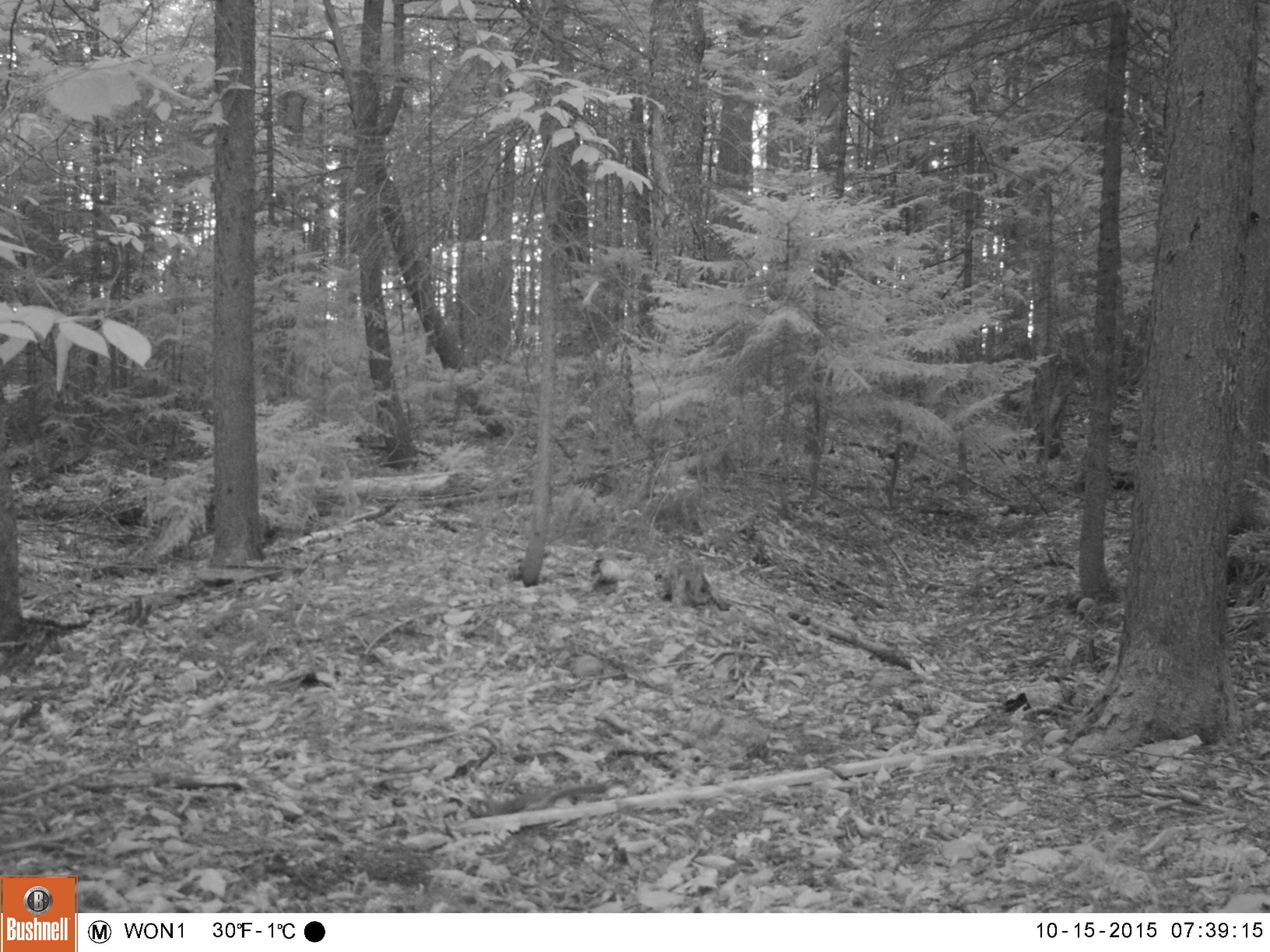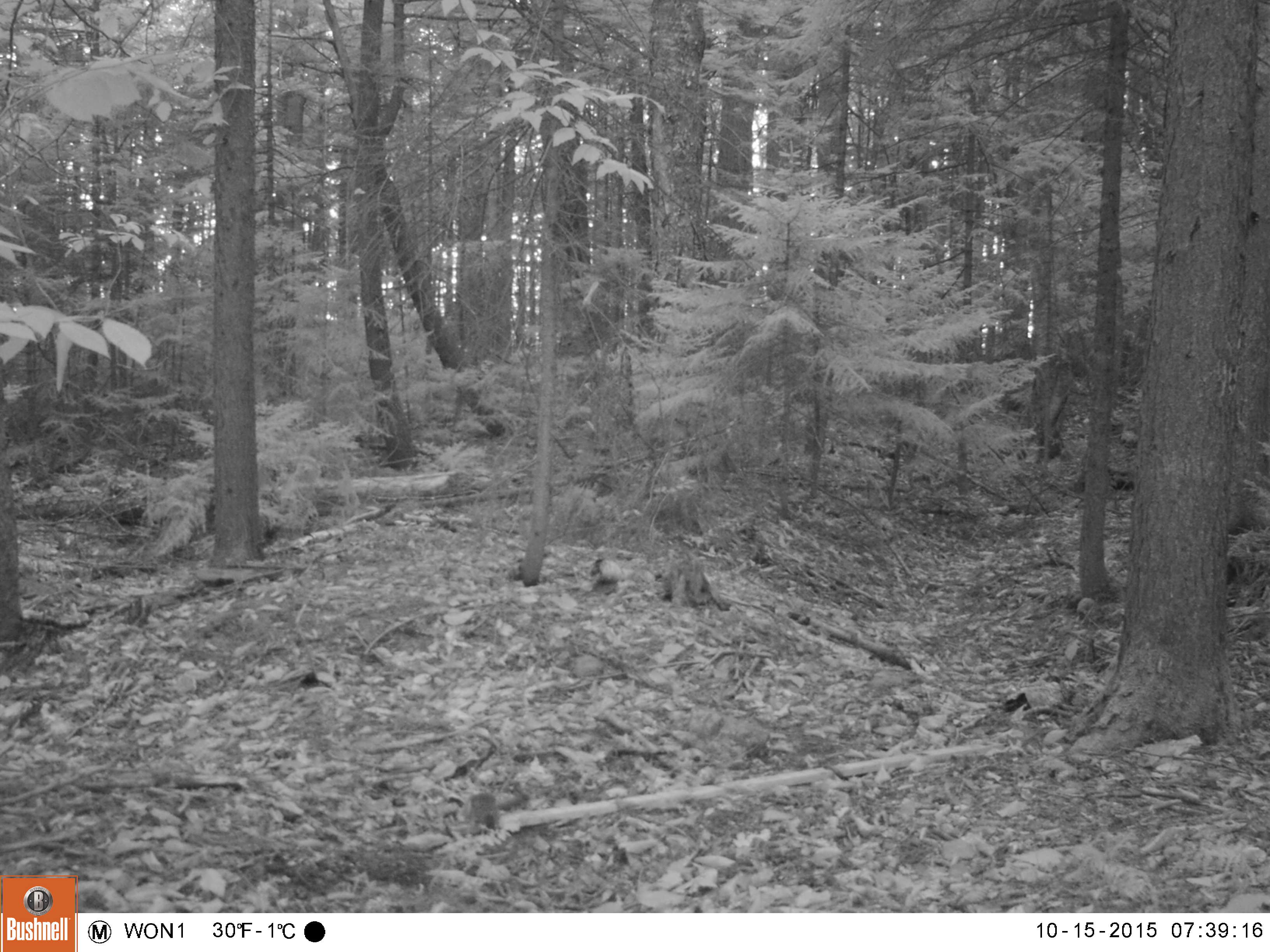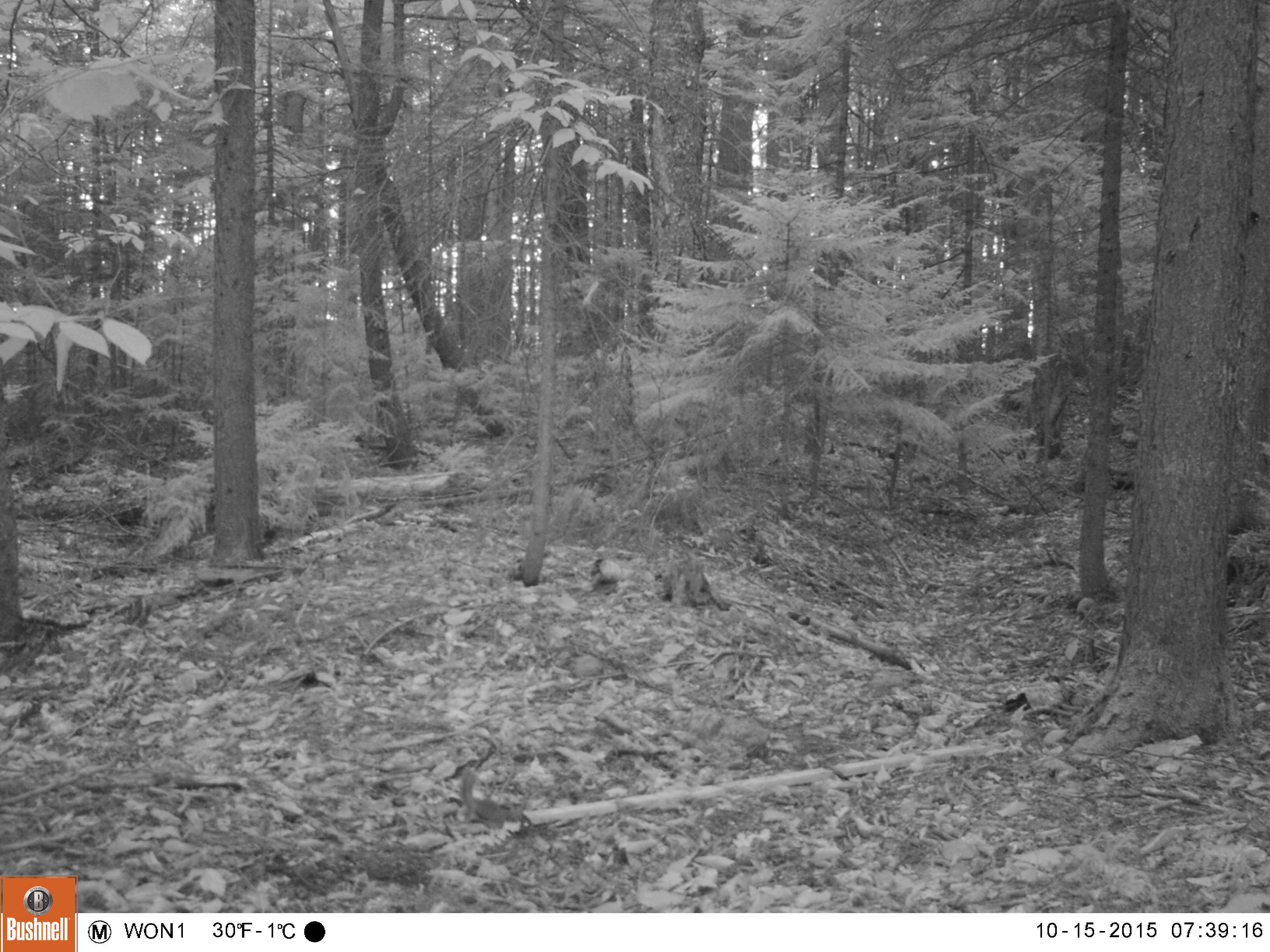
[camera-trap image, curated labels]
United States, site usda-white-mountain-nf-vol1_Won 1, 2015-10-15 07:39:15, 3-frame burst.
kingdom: Animalia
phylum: Chordata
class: Mammalia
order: Rodentia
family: Sciuridae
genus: Tamiasciurus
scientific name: Tamiasciurus hudsonicus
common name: red squirrel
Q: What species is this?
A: Red squirrel (Tamiasciurus hudsonicus).